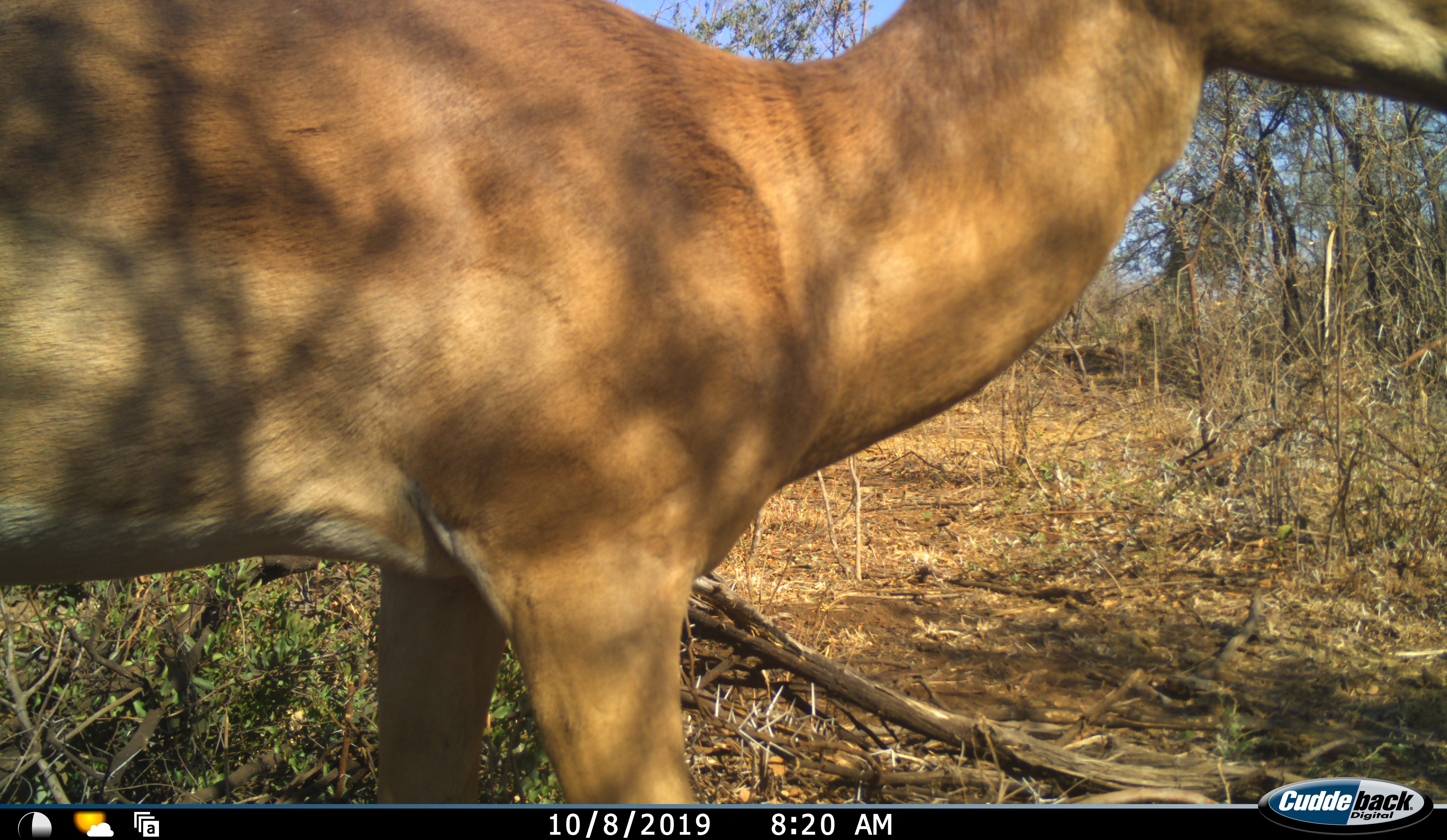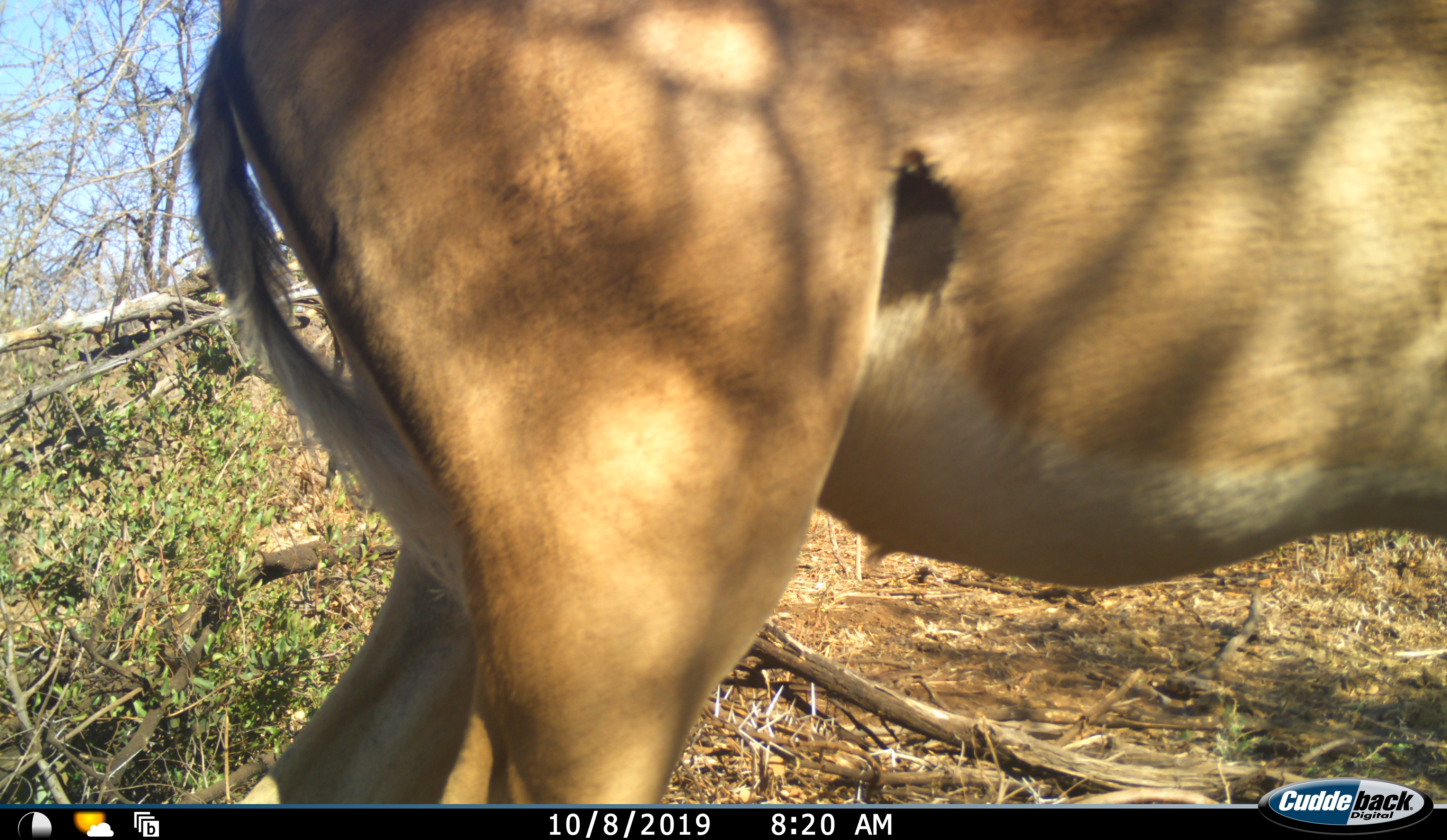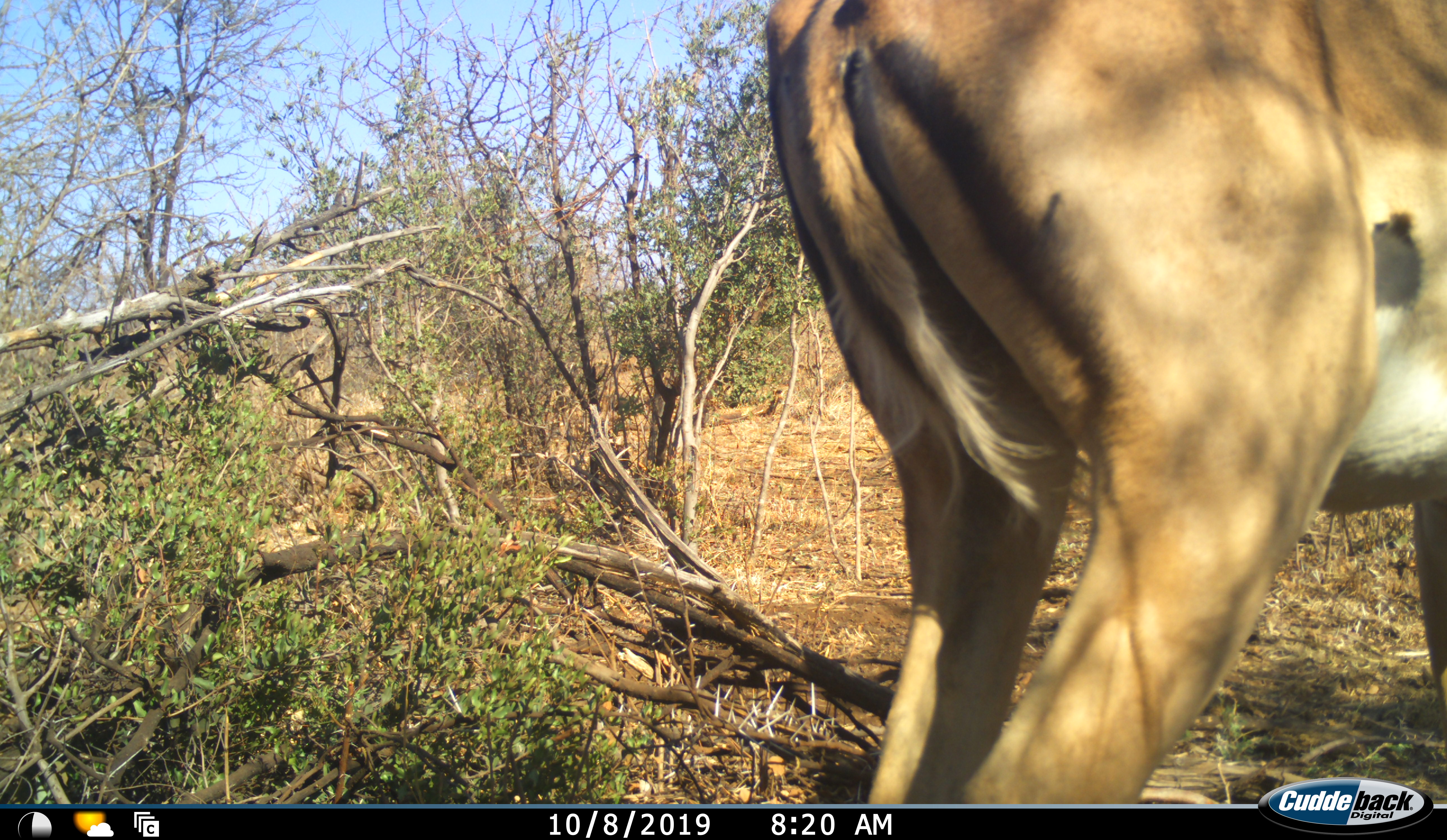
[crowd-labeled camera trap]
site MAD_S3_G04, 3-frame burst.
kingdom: Animalia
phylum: Chordata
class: Mammalia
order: Artiodactyla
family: Bovidae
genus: Aepyceros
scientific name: Aepyceros melampus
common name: impala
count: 1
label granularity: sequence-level